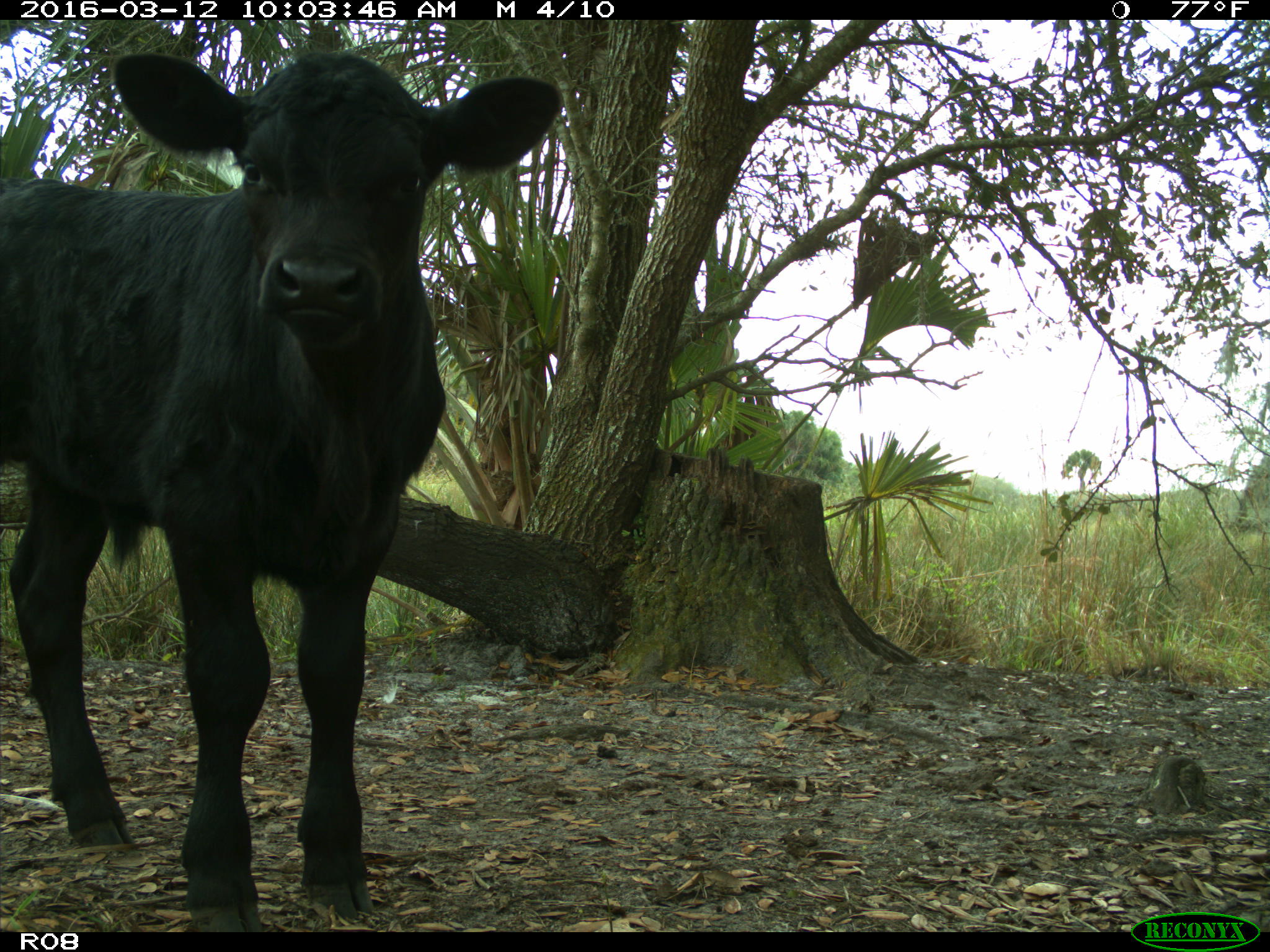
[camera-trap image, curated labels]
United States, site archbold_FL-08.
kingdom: Animalia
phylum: Chordata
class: Mammalia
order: Artiodactyla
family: Bovidae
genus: Bos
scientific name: Bos taurus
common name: domestic cow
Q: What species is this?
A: Bos taurus (domestic cow).